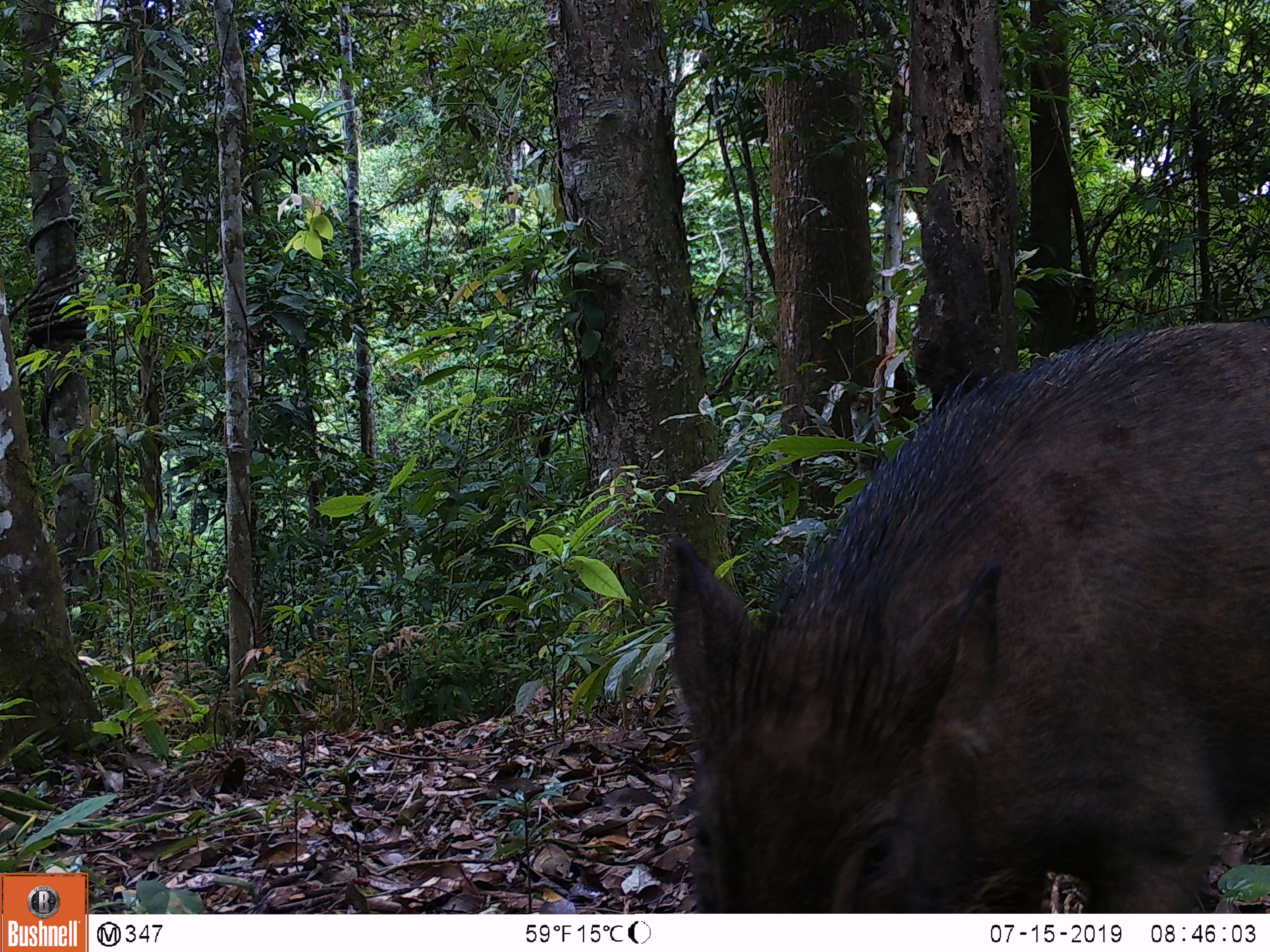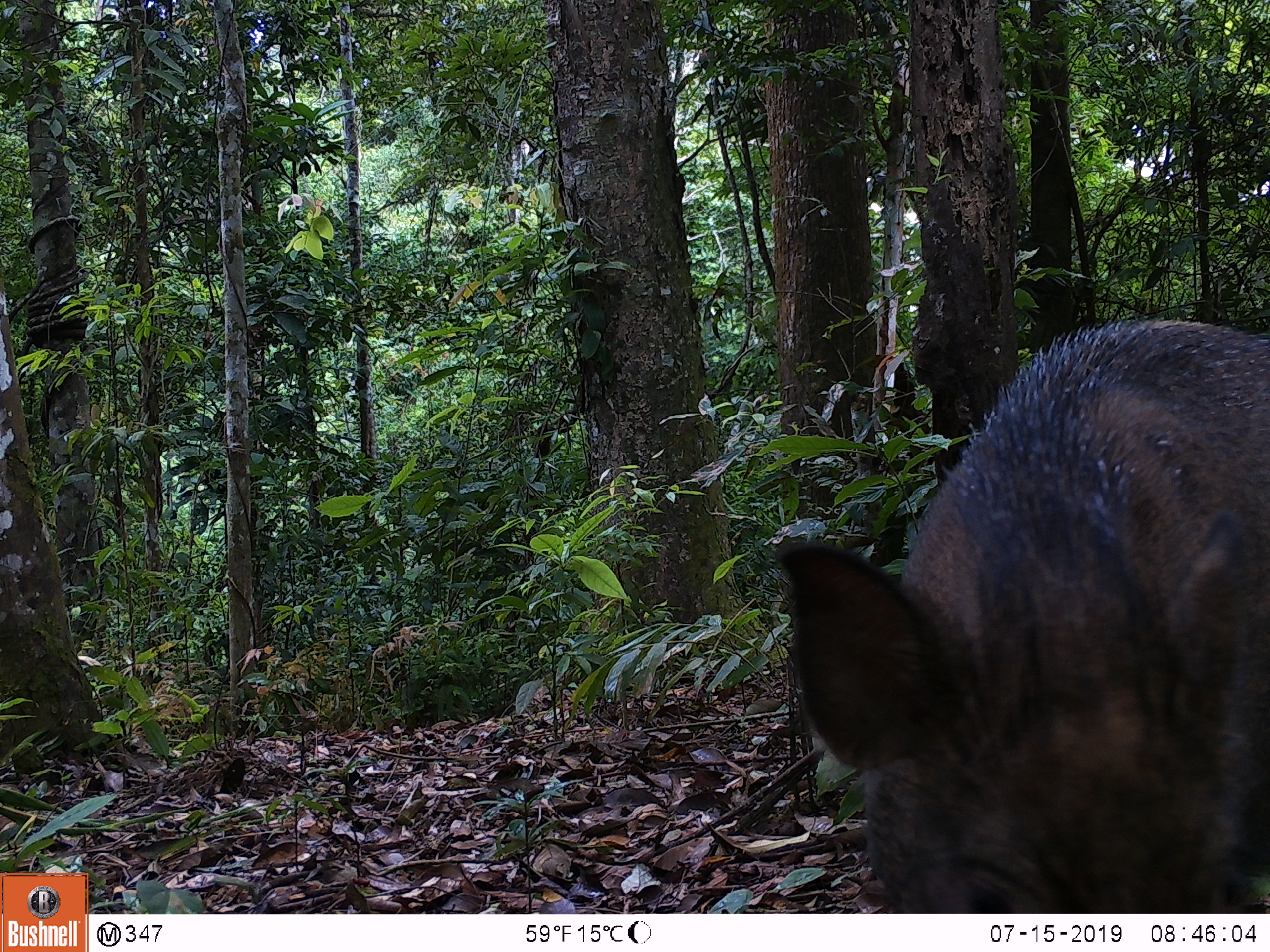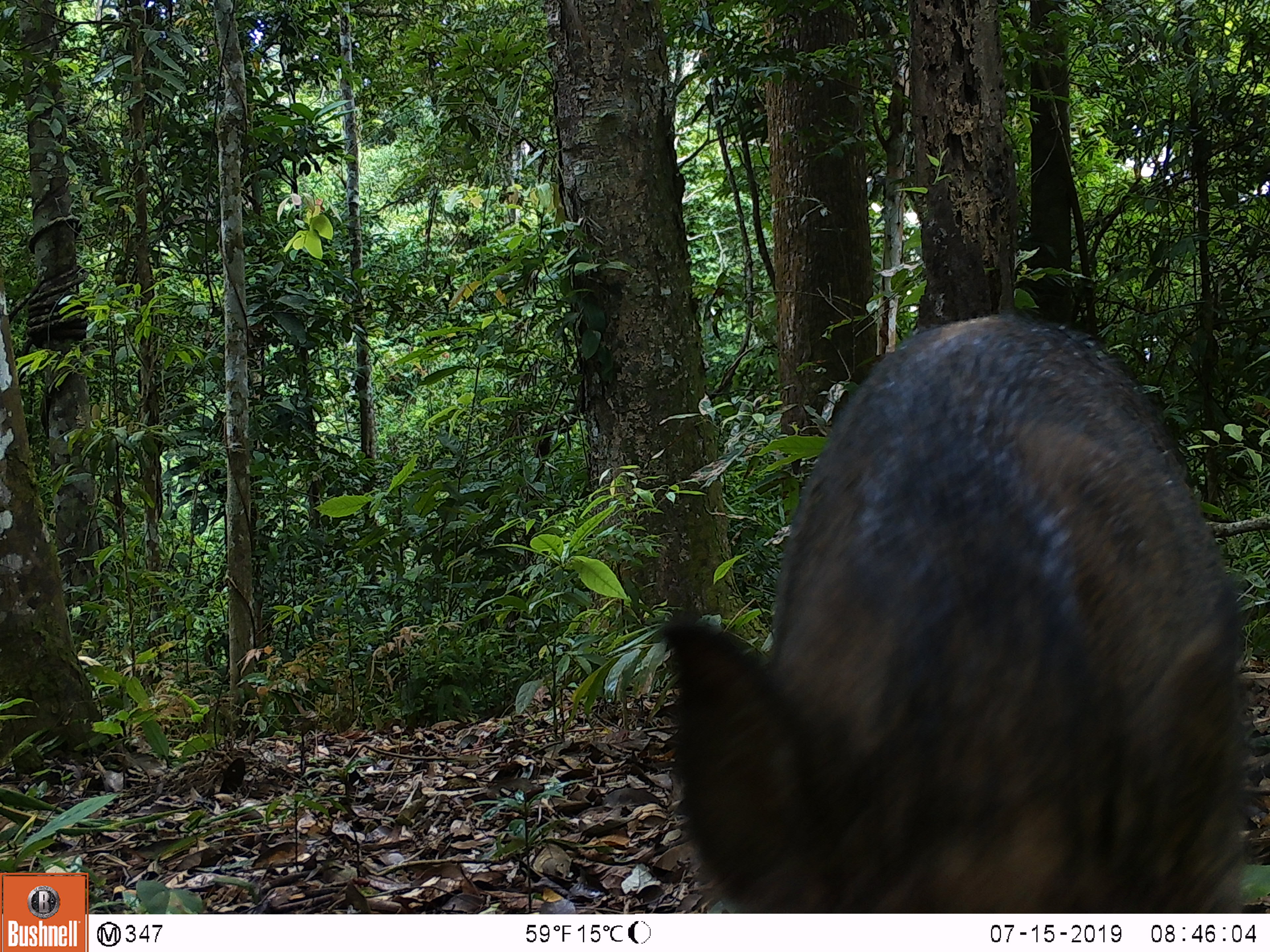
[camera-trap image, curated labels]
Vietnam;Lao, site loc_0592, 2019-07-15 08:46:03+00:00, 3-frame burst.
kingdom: Animalia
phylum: Chordata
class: Mammalia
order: Artiodactyla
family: Suidae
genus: Sus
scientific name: Sus scrofa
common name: eurasian wild pig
Eurasian wild pig (Sus scrofa). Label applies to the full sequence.